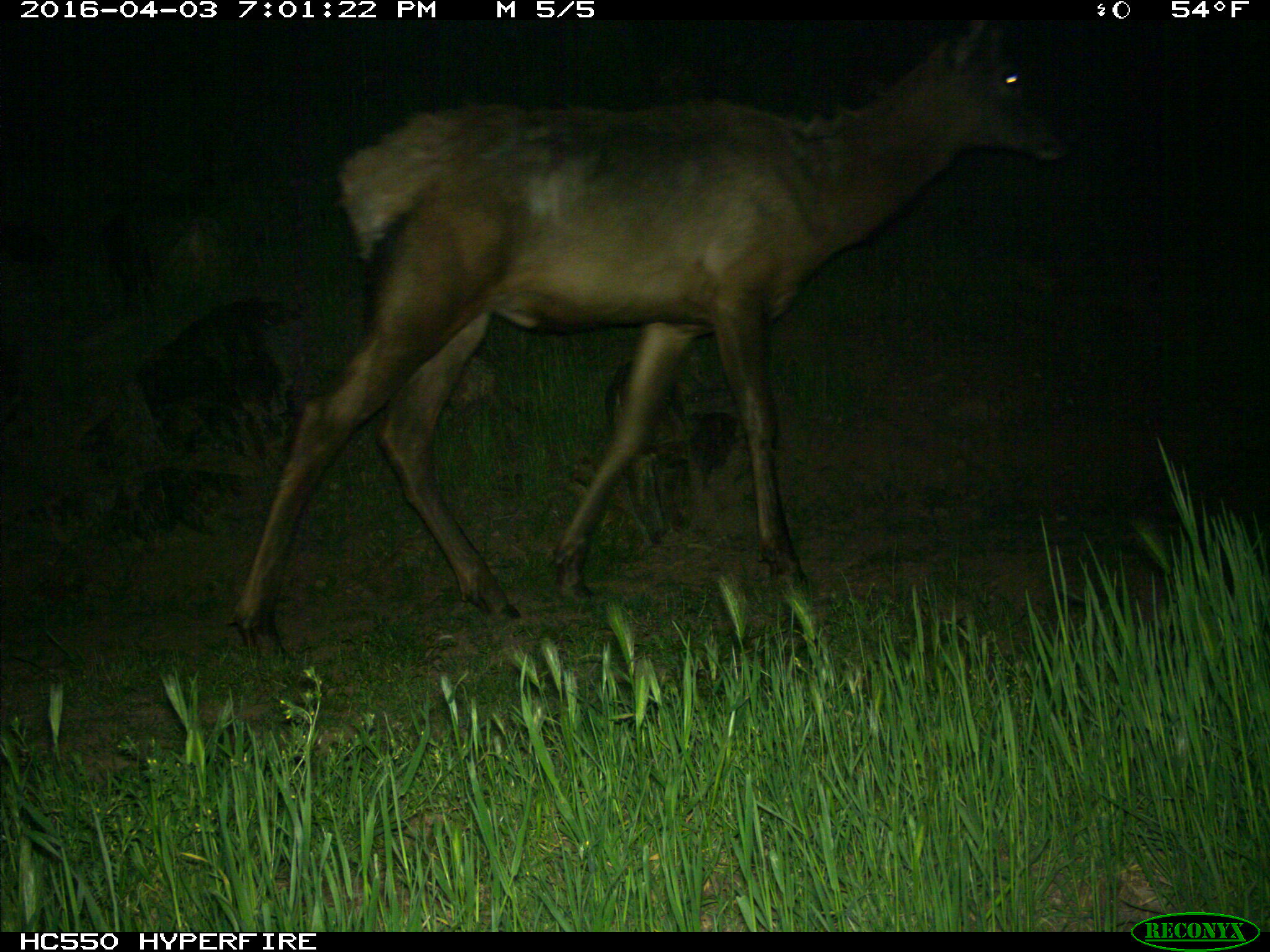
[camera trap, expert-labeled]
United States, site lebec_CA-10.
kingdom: Animalia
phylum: Chordata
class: Mammalia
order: Artiodactyla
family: Cervidae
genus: Cervus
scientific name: Cervus canadensis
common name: elk